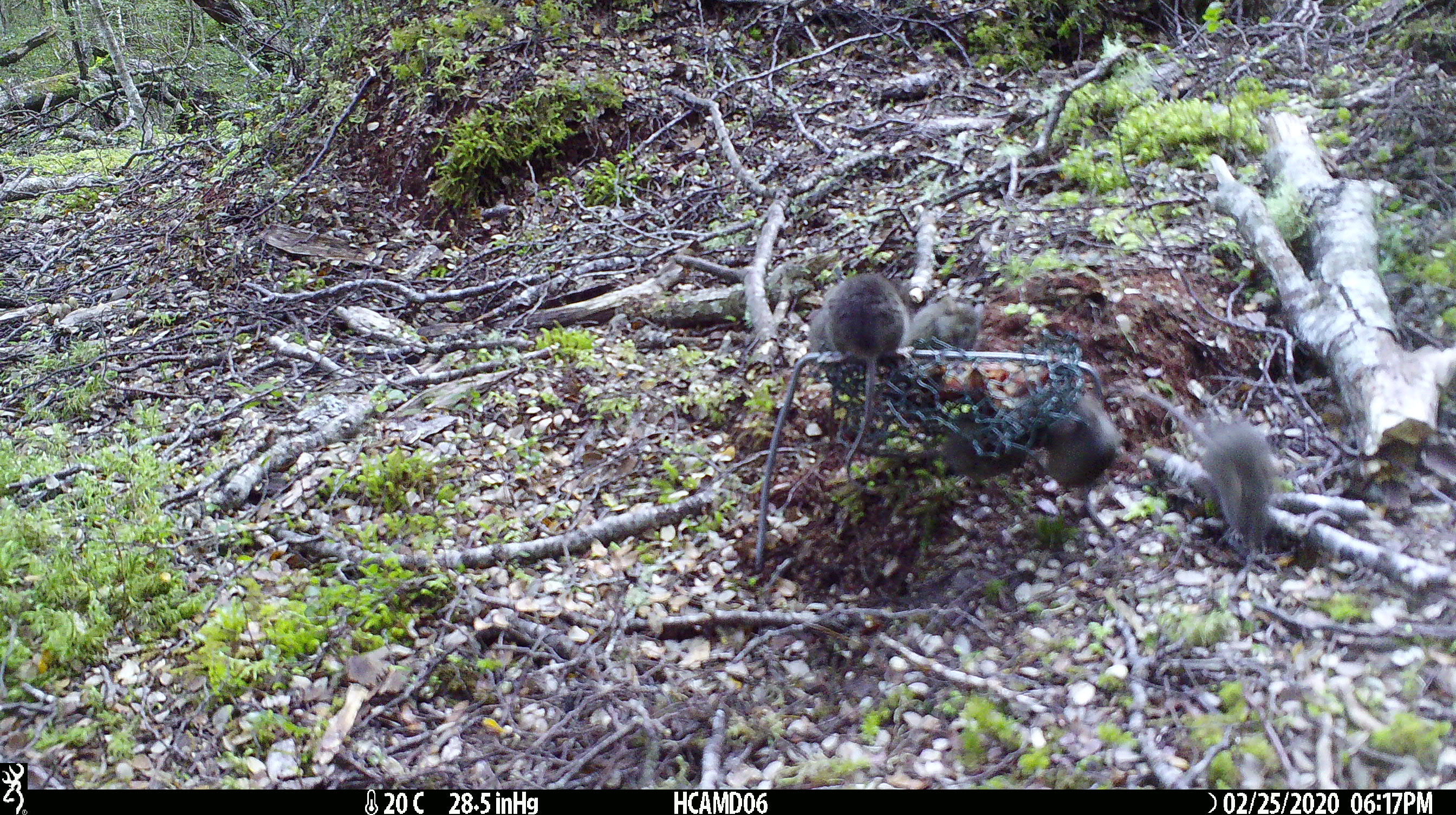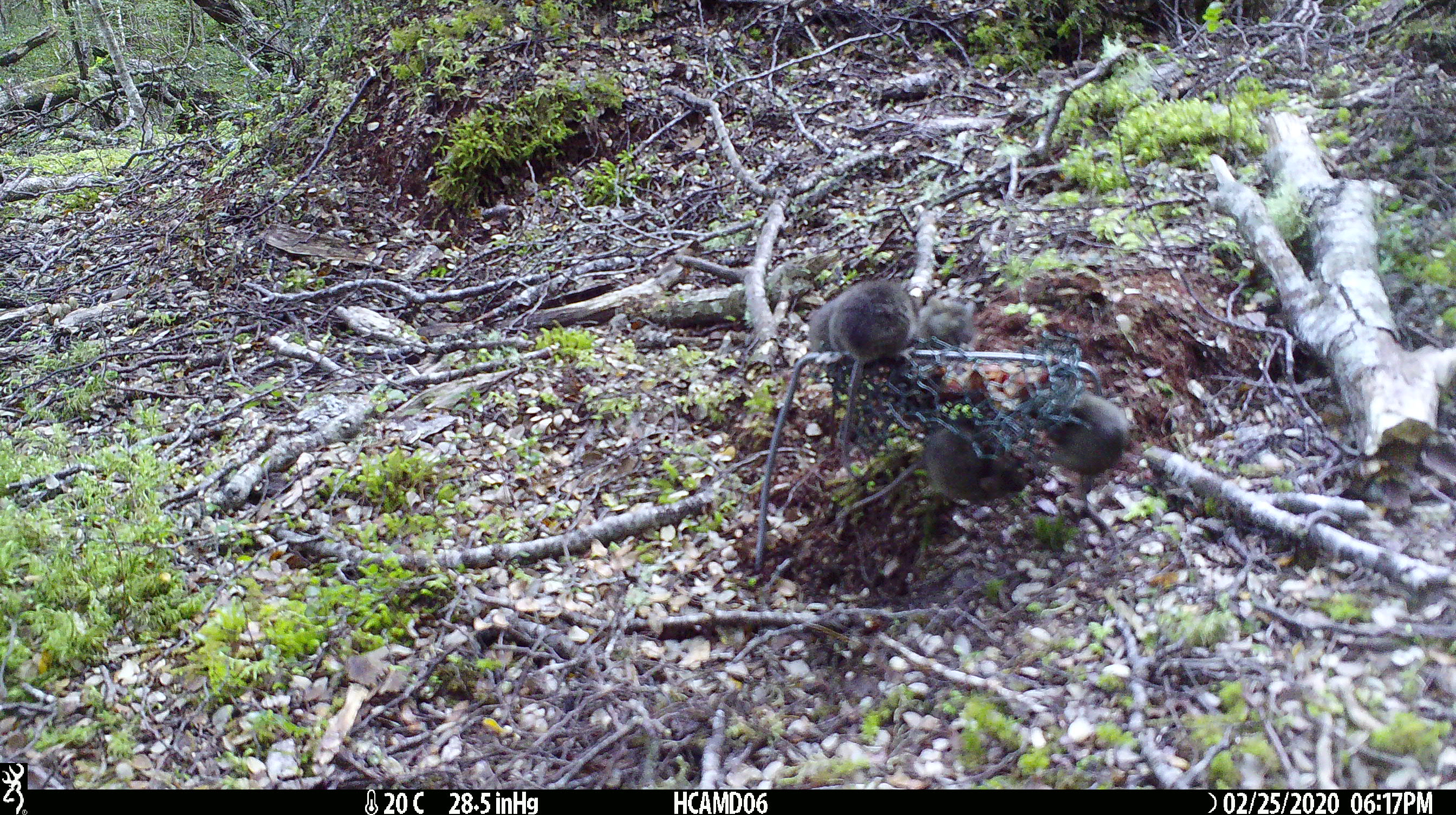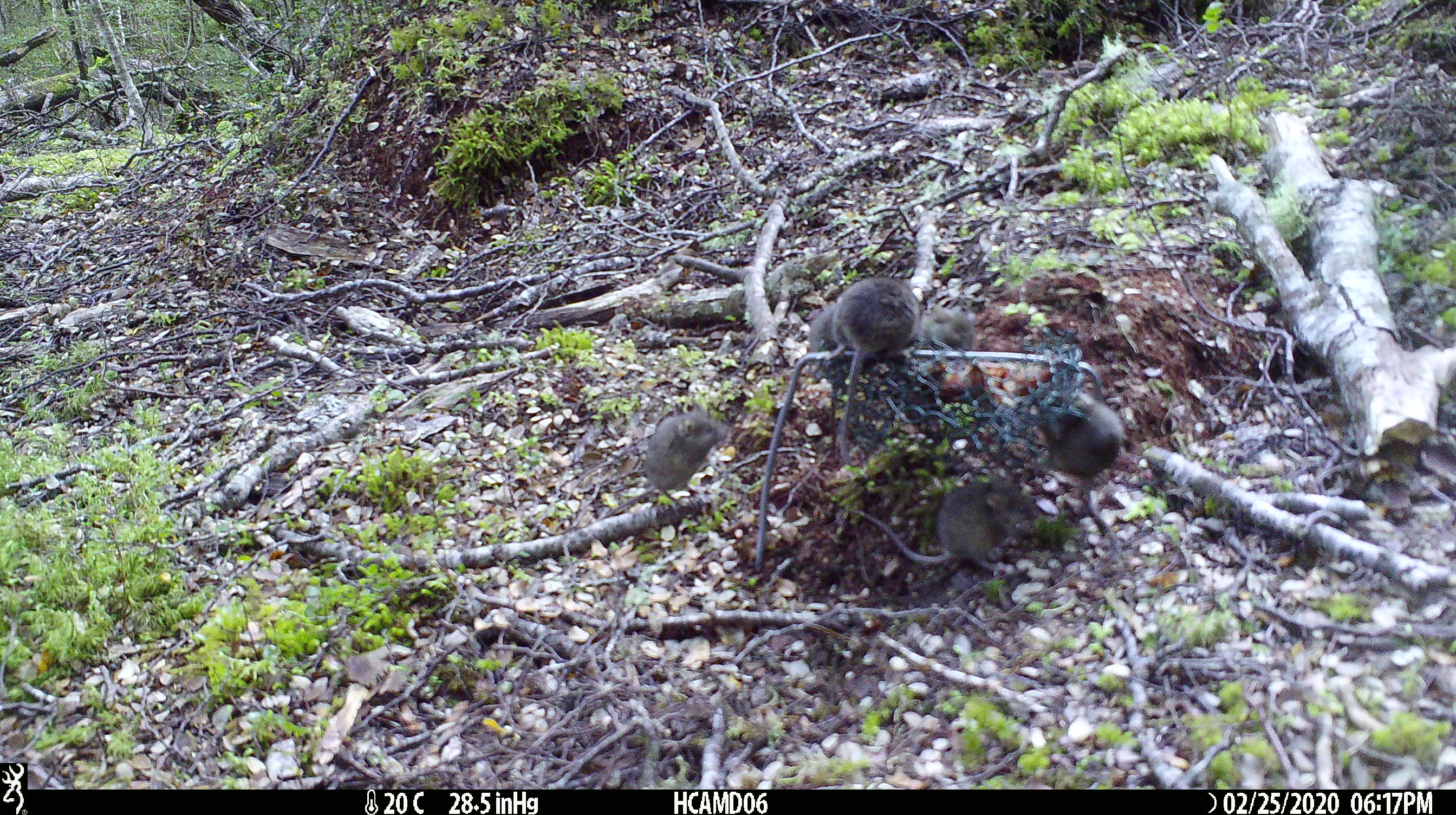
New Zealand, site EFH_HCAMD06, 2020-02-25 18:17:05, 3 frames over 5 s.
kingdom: Animalia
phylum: Chordata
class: Mammalia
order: Rodentia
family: Muridae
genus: Mus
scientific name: Mus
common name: mouse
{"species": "mouse (Mus)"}